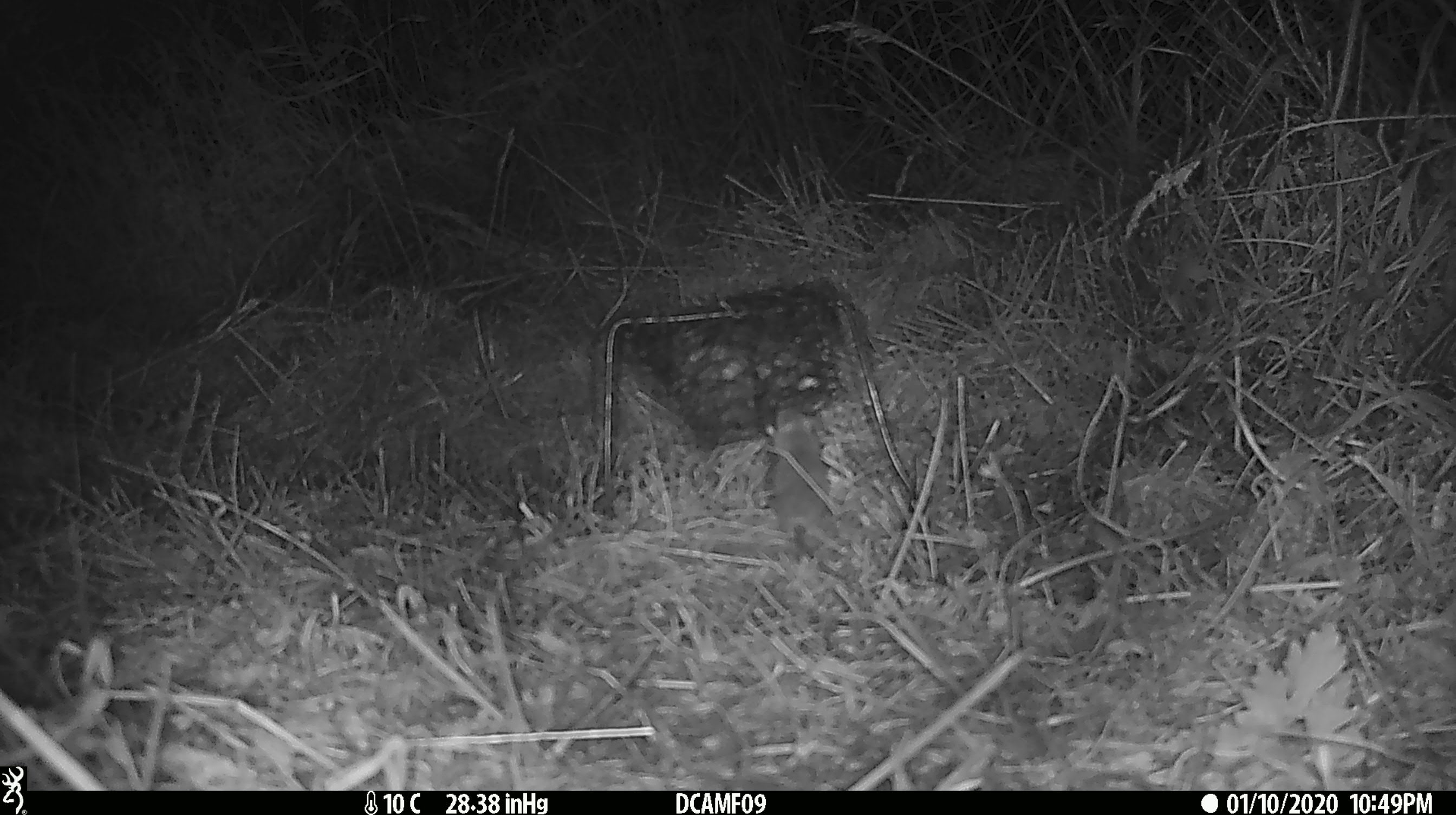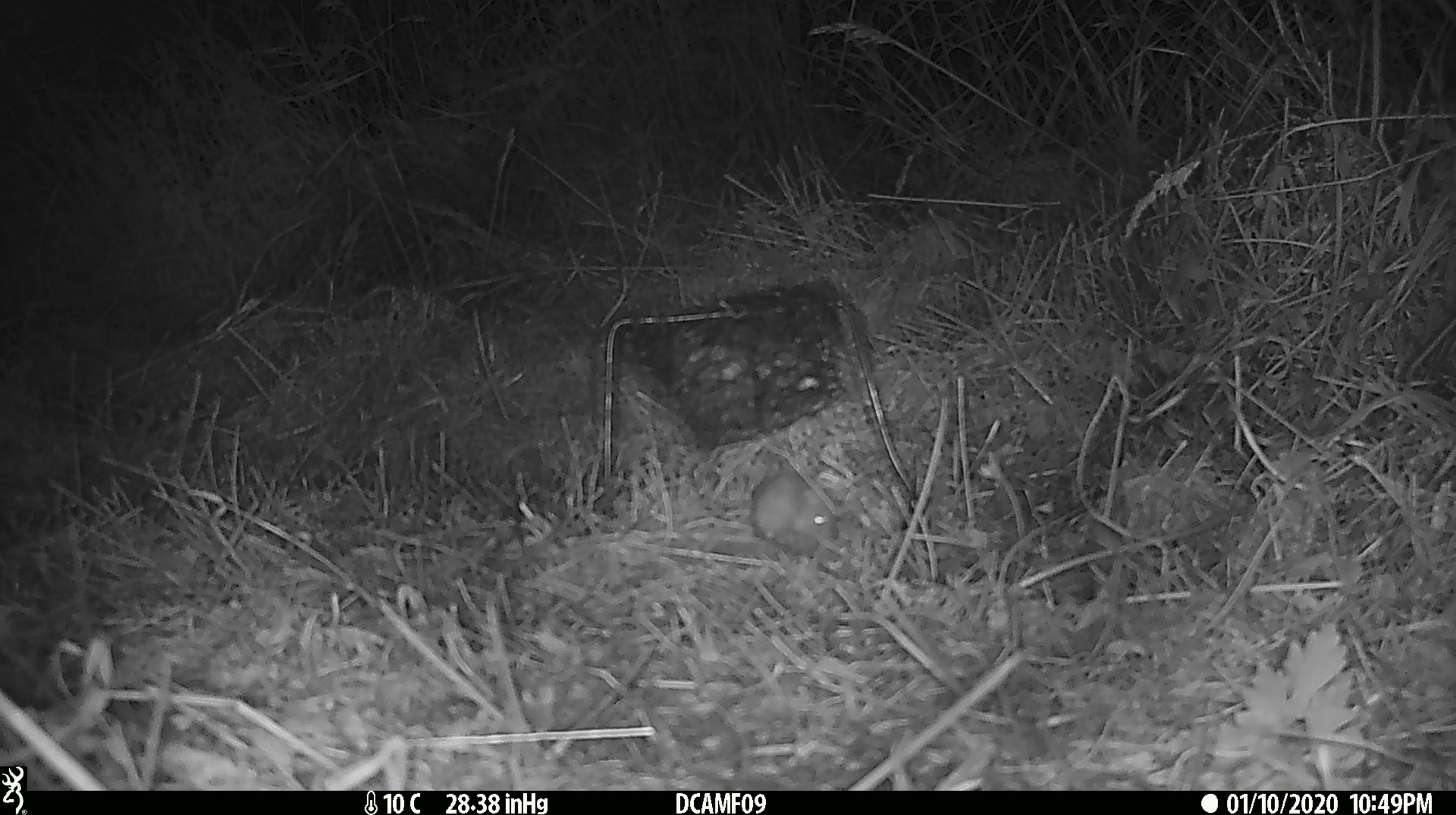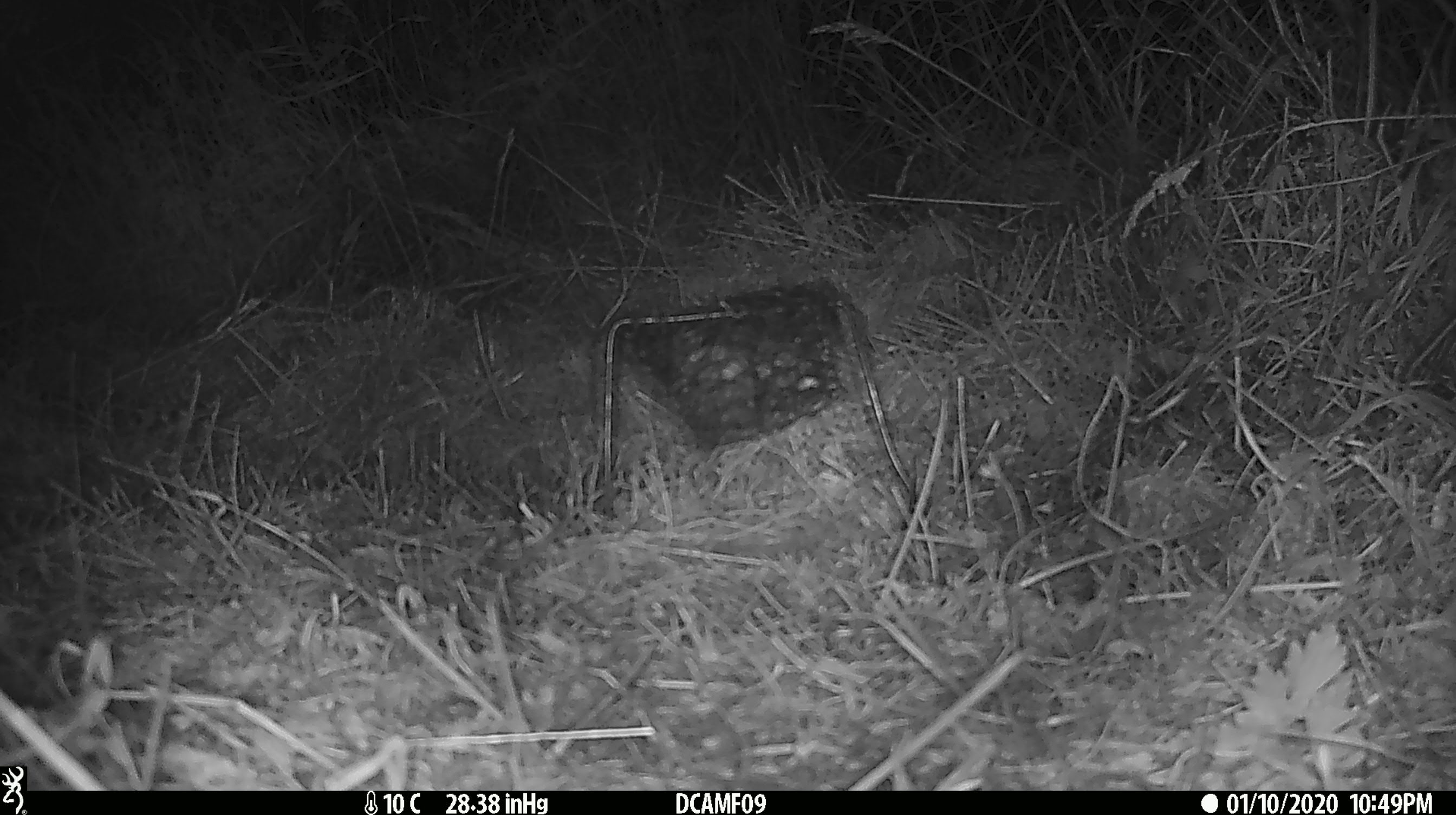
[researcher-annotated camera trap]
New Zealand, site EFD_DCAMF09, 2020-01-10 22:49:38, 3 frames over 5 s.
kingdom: Animalia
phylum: Chordata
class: Mammalia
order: Rodentia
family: Muridae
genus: Mus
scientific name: Mus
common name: mouse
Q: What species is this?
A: Mouse (Mus).